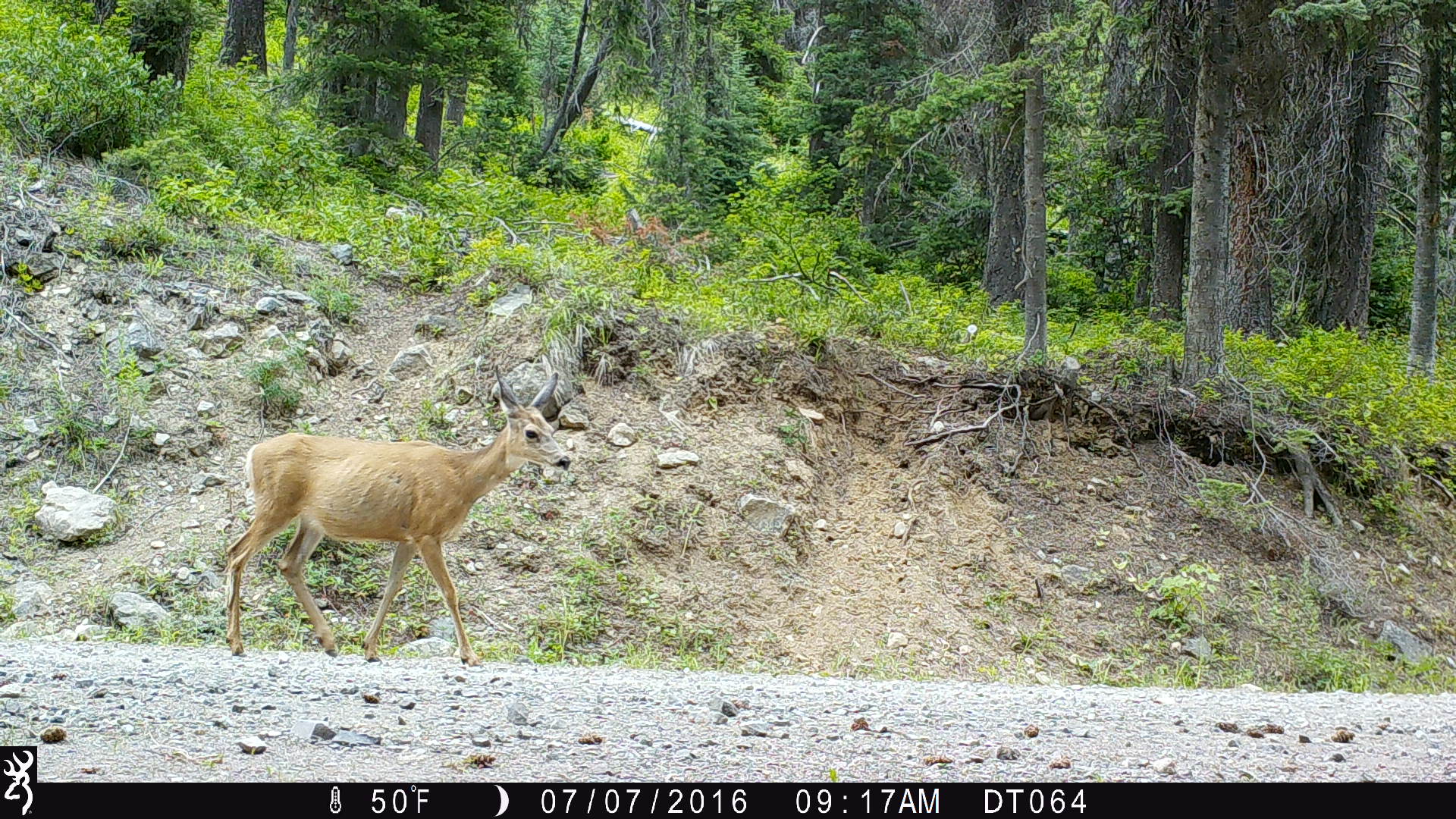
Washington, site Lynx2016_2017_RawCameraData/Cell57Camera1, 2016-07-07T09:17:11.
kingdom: Animalia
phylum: Chordata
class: Mammalia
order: Artiodactyla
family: Cervidae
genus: Odocoileus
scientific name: Odocoileus hemionus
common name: mule deer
Odocoileus hemionus (mule deer). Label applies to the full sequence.